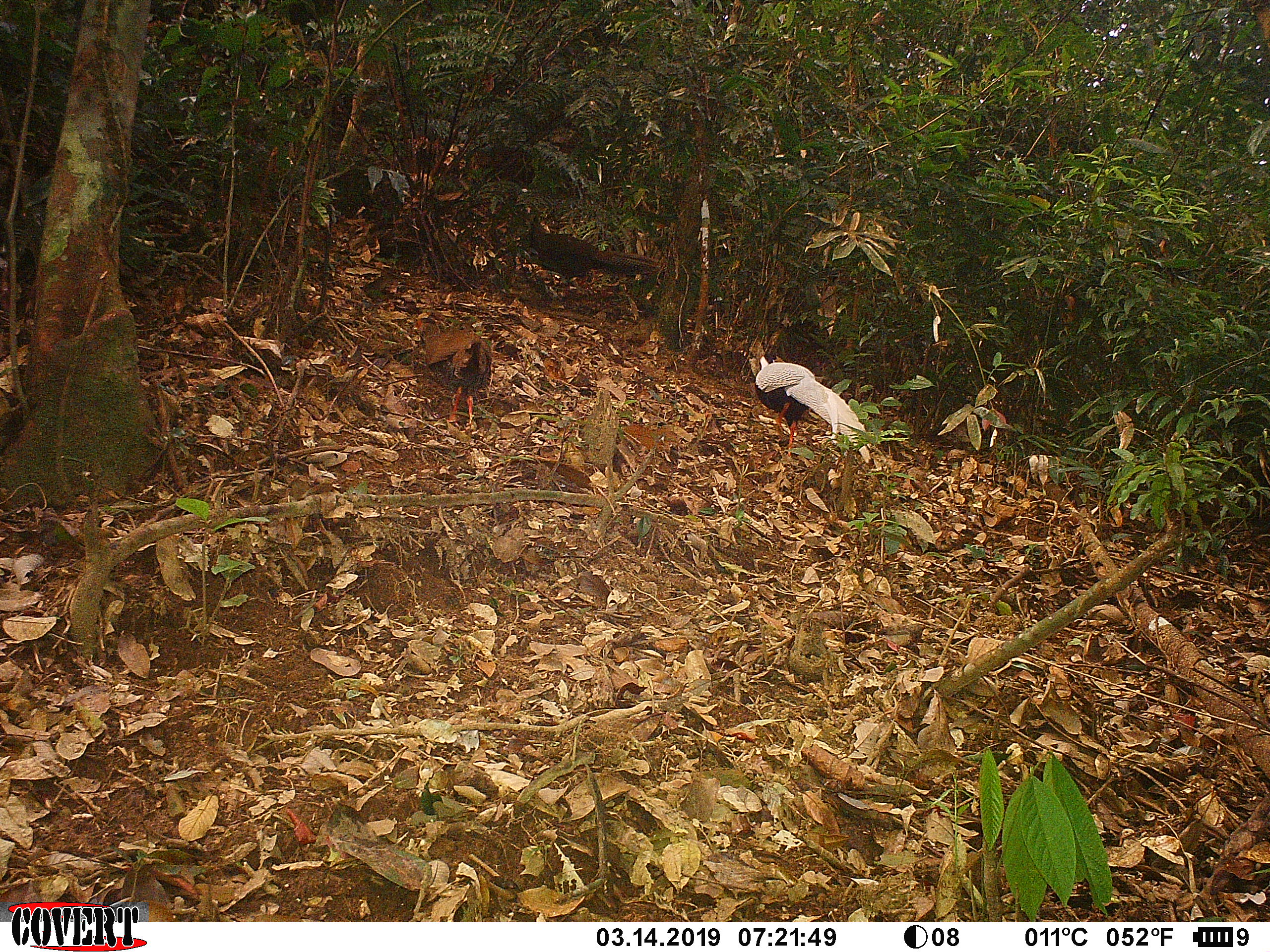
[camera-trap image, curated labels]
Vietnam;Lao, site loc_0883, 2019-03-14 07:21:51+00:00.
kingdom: Animalia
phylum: Chordata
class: Aves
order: Galliformes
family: Phasianidae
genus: Lophura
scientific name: Lophura nycthemera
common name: silver pheasant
Silver pheasant (Lophura nycthemera). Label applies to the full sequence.